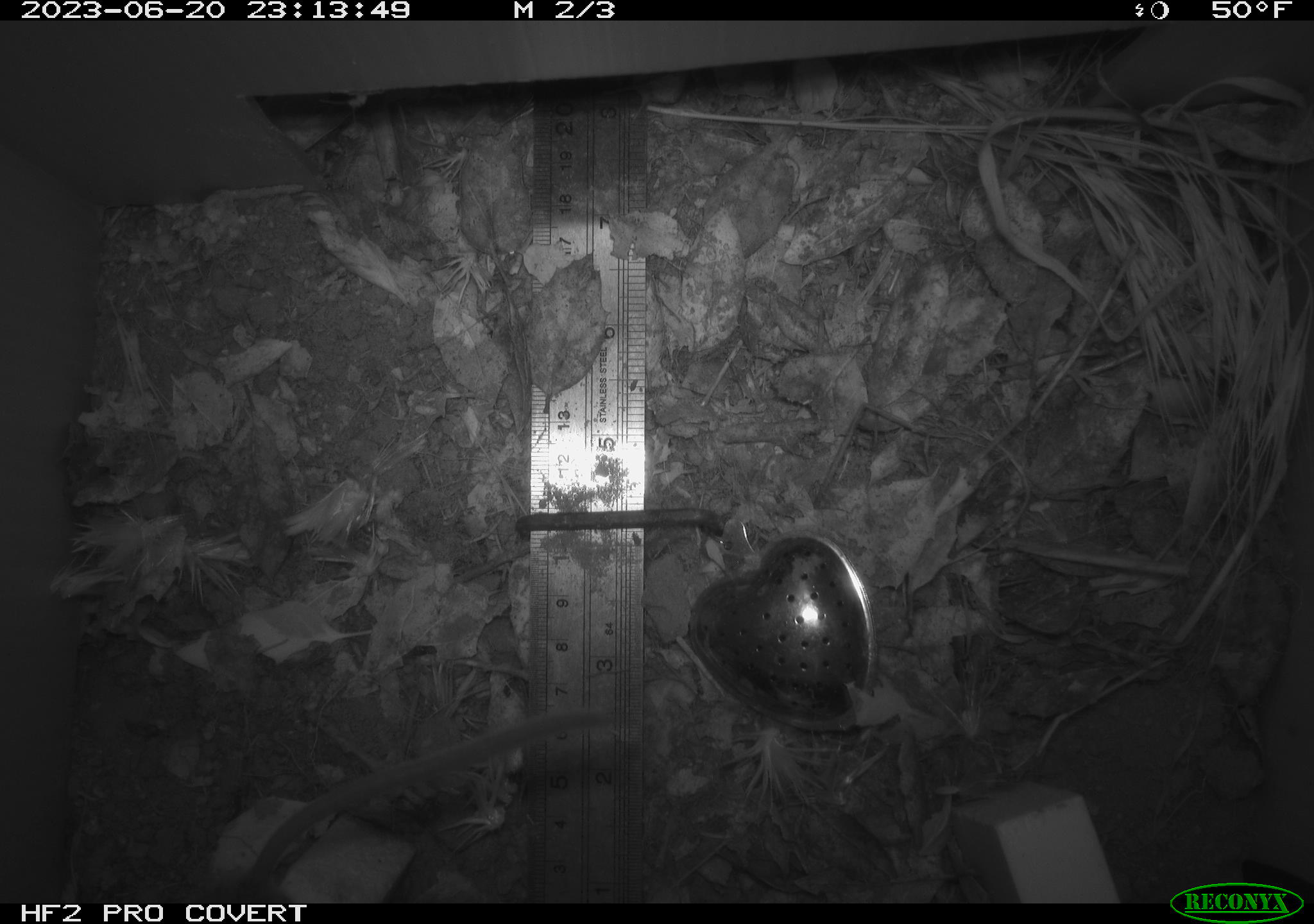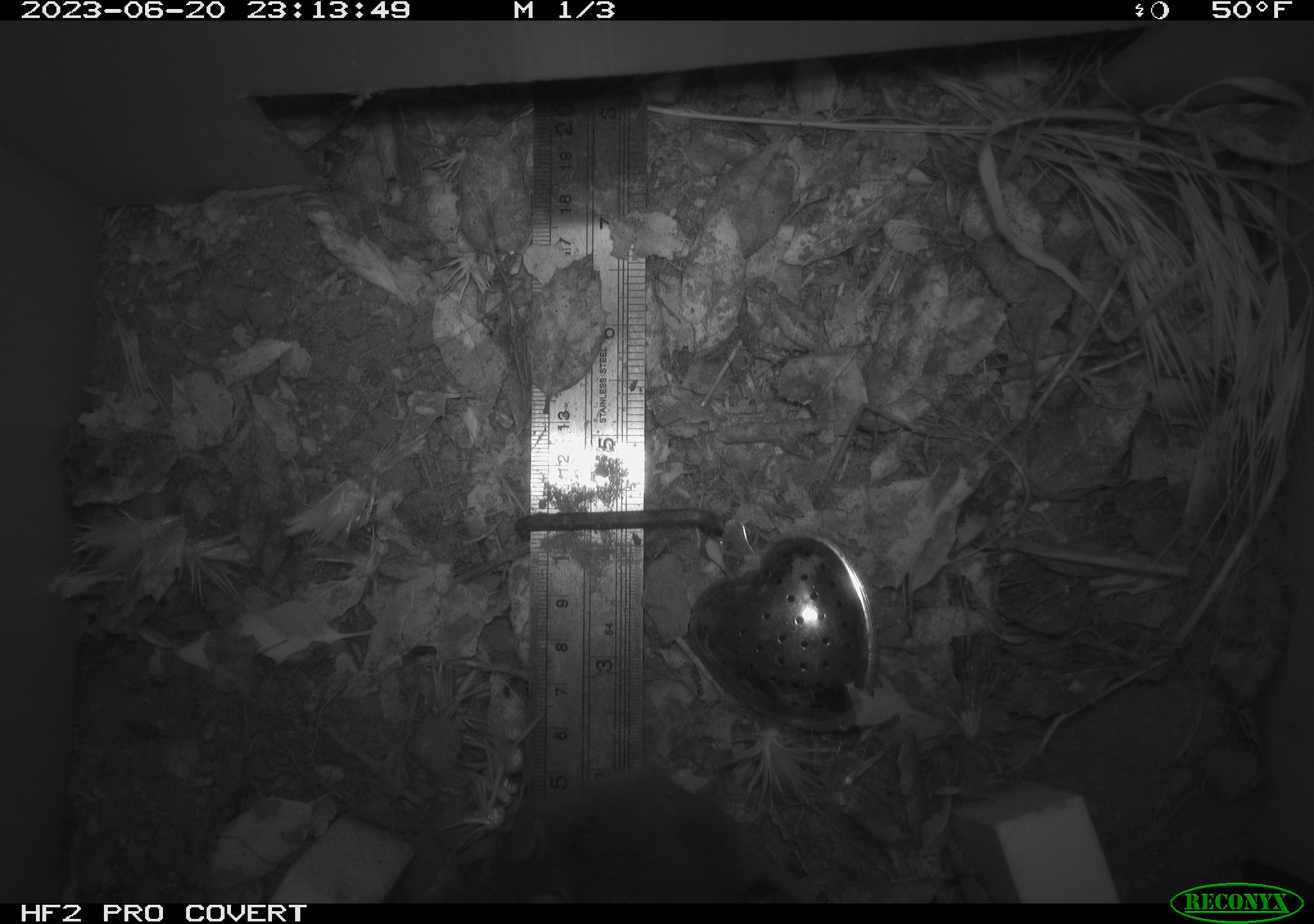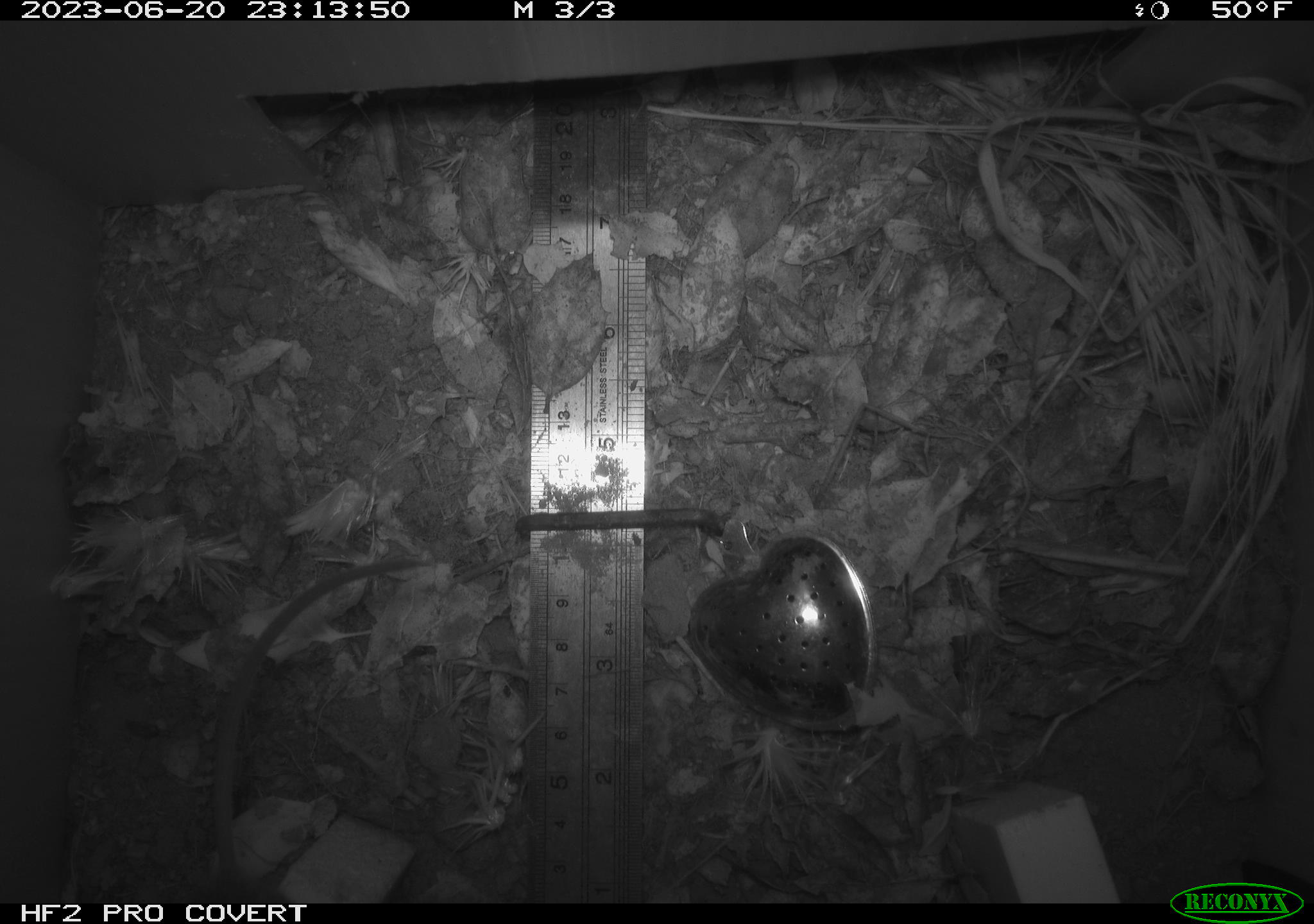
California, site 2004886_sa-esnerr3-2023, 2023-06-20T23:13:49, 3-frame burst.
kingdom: Animalia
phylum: Chordata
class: Mammalia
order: Rodentia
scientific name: Rodentia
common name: mouse species